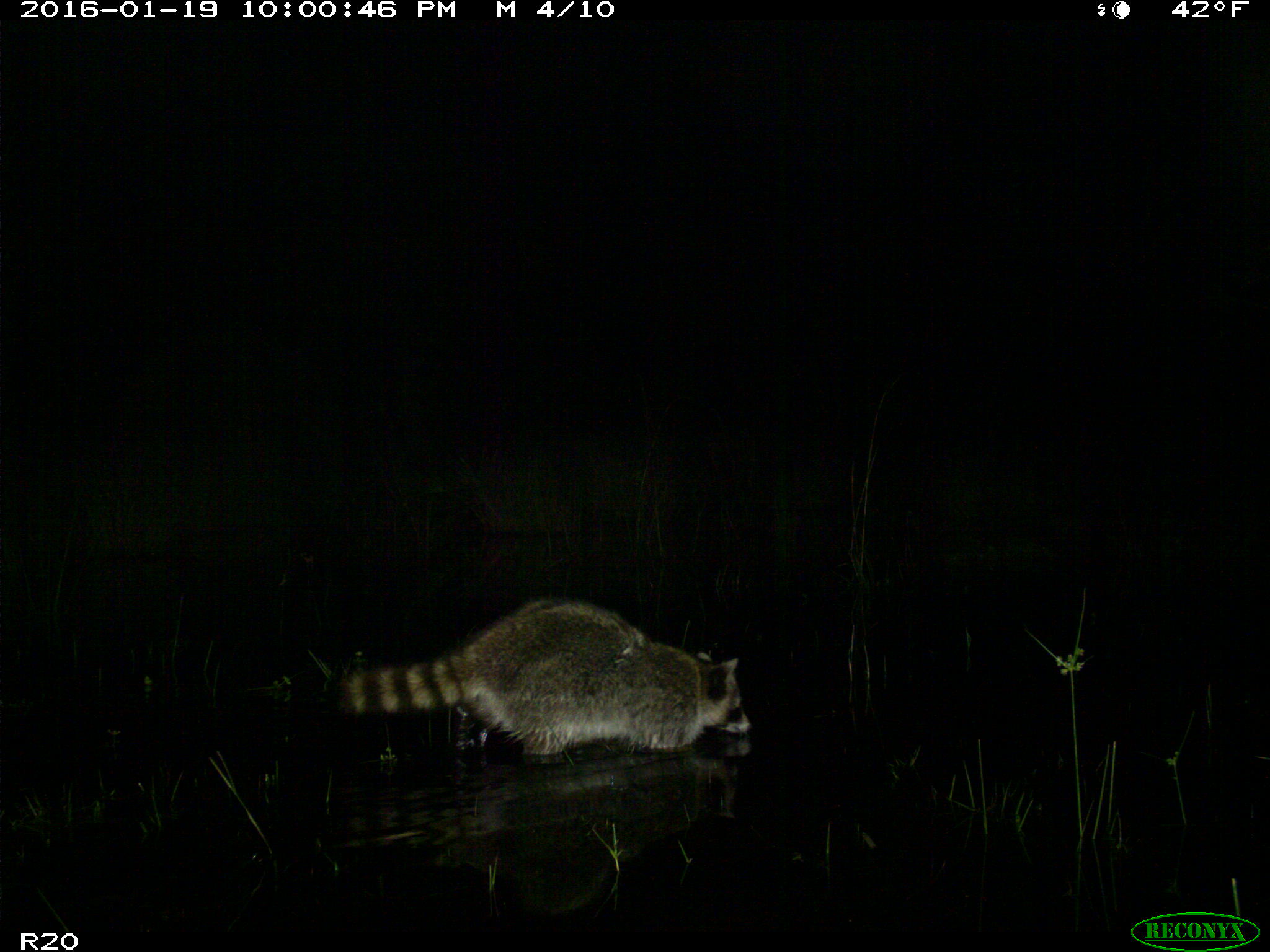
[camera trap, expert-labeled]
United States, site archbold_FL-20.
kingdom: Animalia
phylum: Chordata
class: Mammalia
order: Carnivora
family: Procyonidae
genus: Procyon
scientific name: Procyon lotor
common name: common raccoon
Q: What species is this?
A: Procyon lotor (common raccoon).